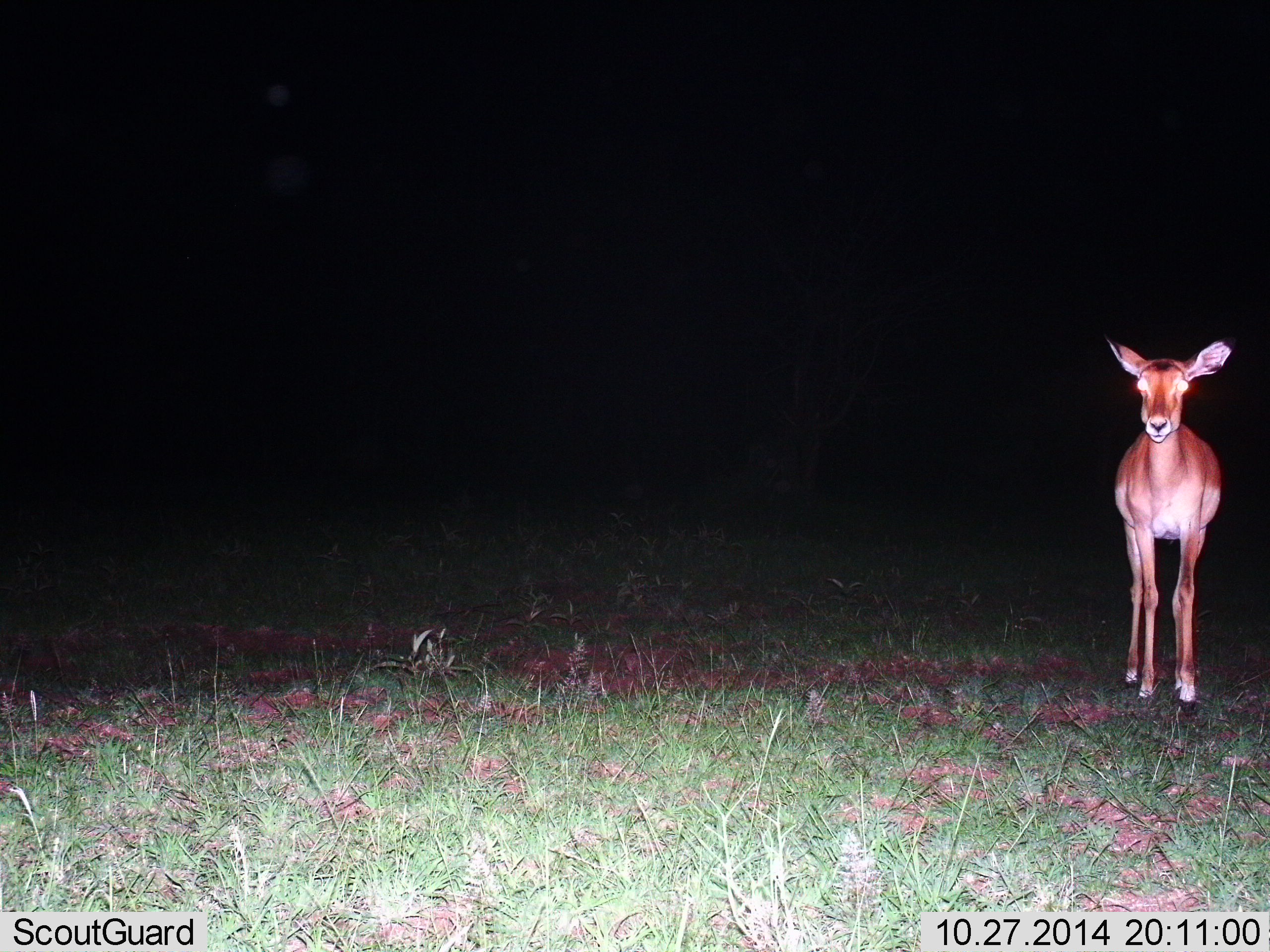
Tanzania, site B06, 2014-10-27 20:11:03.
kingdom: Animalia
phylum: Chordata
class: Mammalia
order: Artiodactyla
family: Bovidae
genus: Nanger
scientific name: Nanger granti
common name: grant's gazelle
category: gazellegrants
Gazellegrants (grant's gazelle) (Nanger granti), count 1. Behavior (volunteer vote fractions): standing 100%, resting 0%, moving 10%, interacting 0%. Young present (vote fraction): 10%. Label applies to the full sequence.